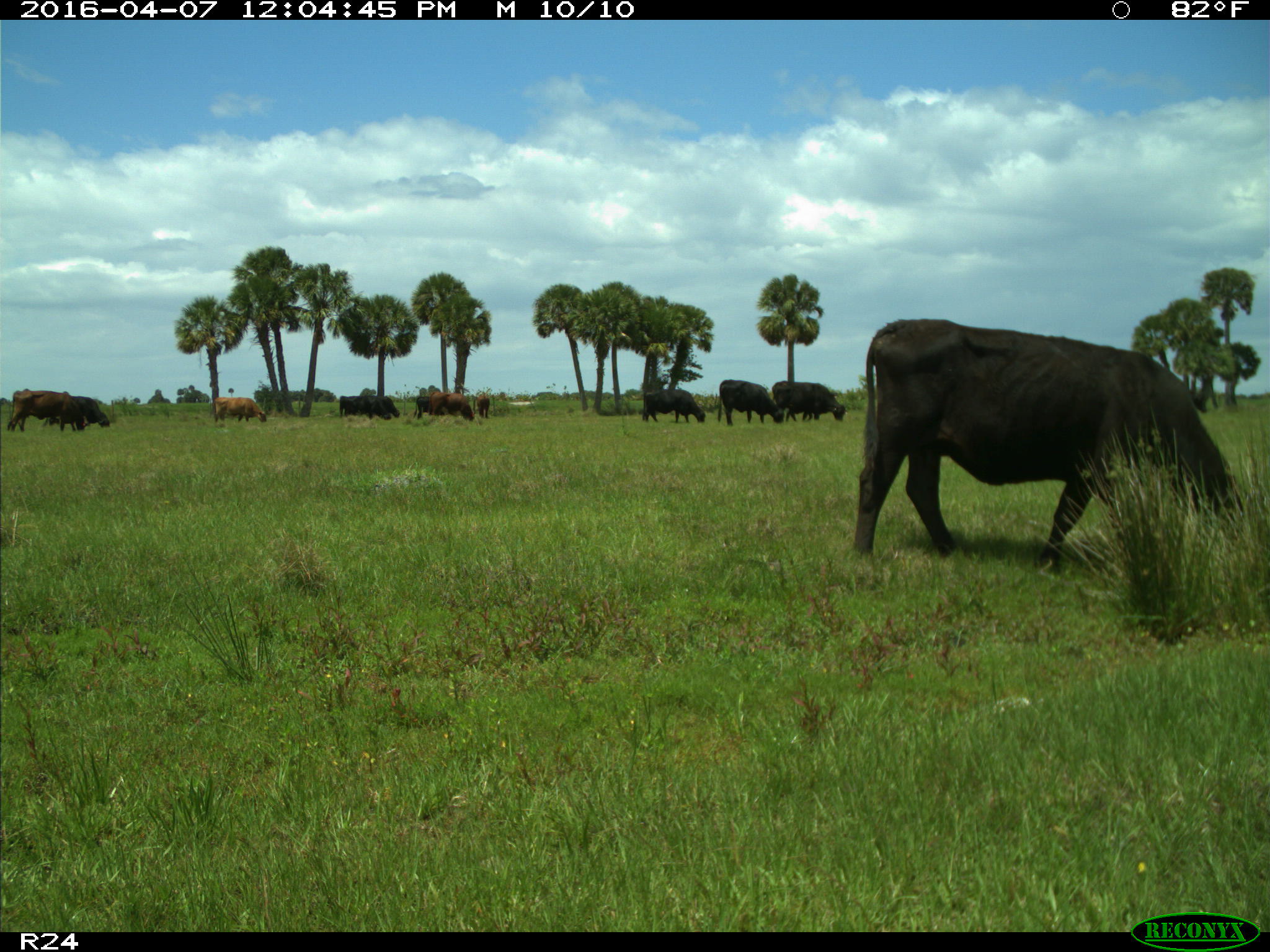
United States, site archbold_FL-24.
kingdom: Animalia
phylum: Chordata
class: Mammalia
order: Artiodactyla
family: Bovidae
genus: Bos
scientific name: Bos taurus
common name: domestic cow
Bos taurus (domestic cow).